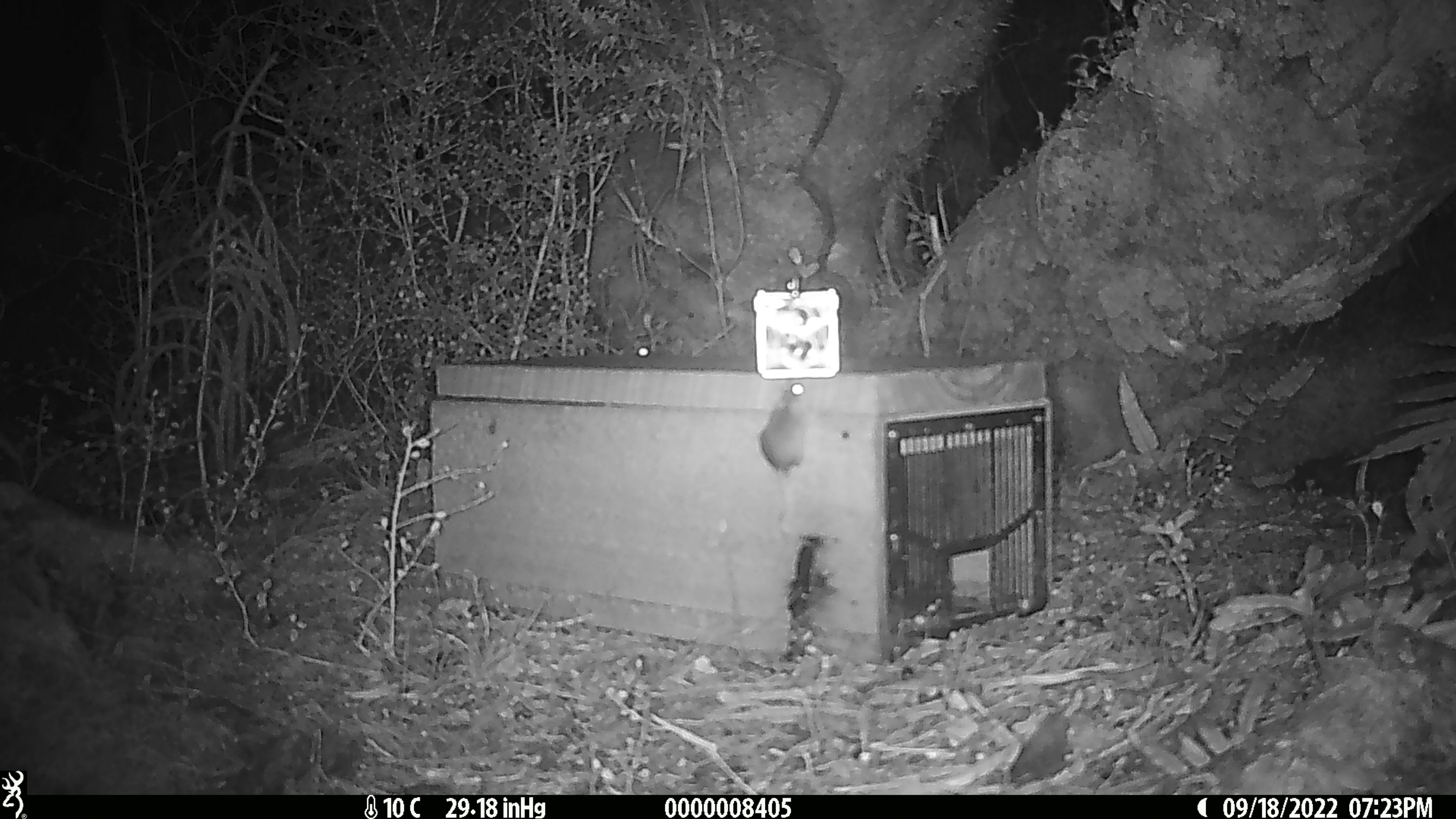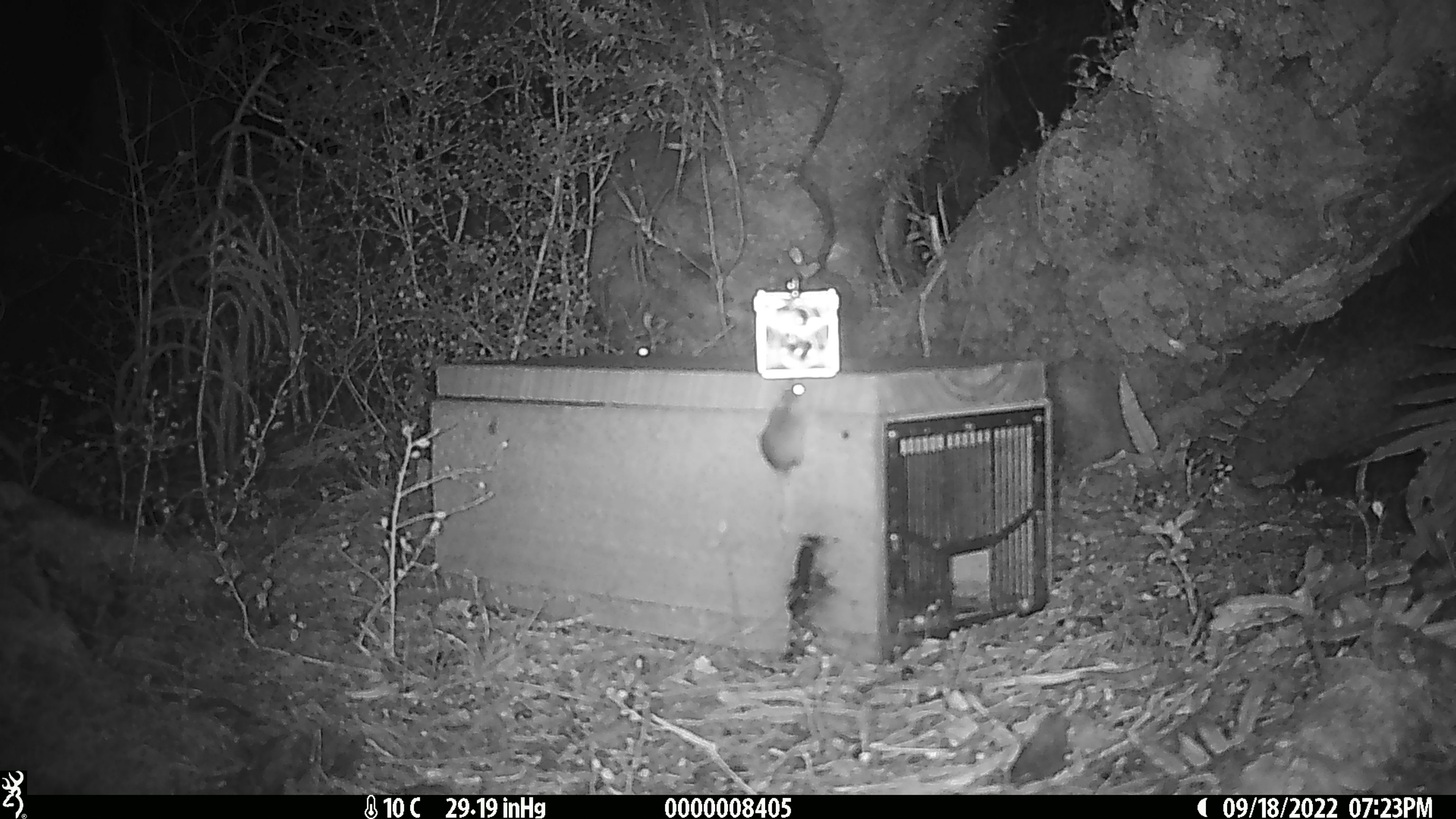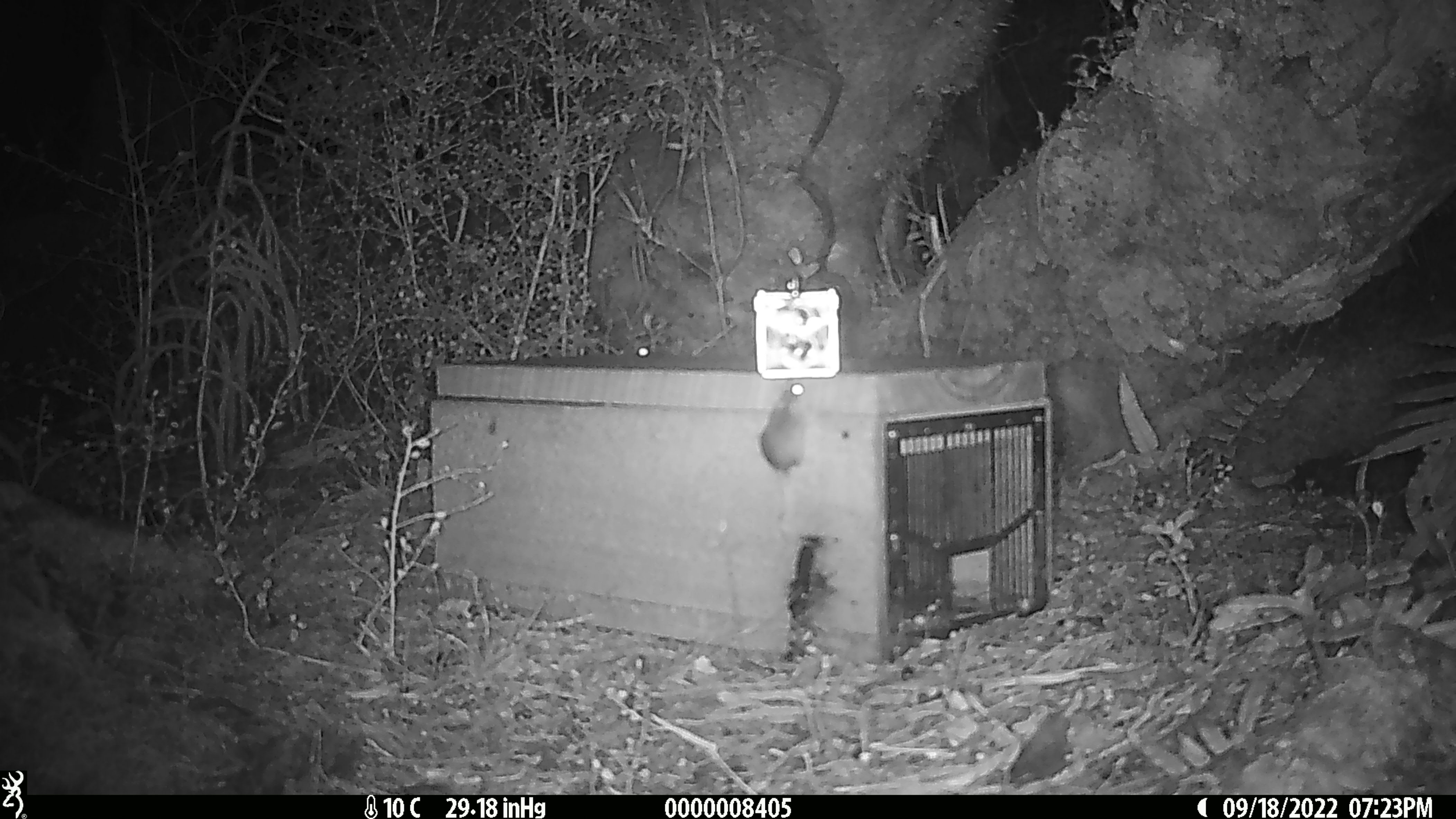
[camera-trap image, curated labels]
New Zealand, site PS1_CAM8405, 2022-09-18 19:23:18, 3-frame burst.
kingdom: Animalia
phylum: Chordata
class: Mammalia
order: Rodentia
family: Muridae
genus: Mus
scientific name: Mus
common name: mouse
Mouse (Mus).